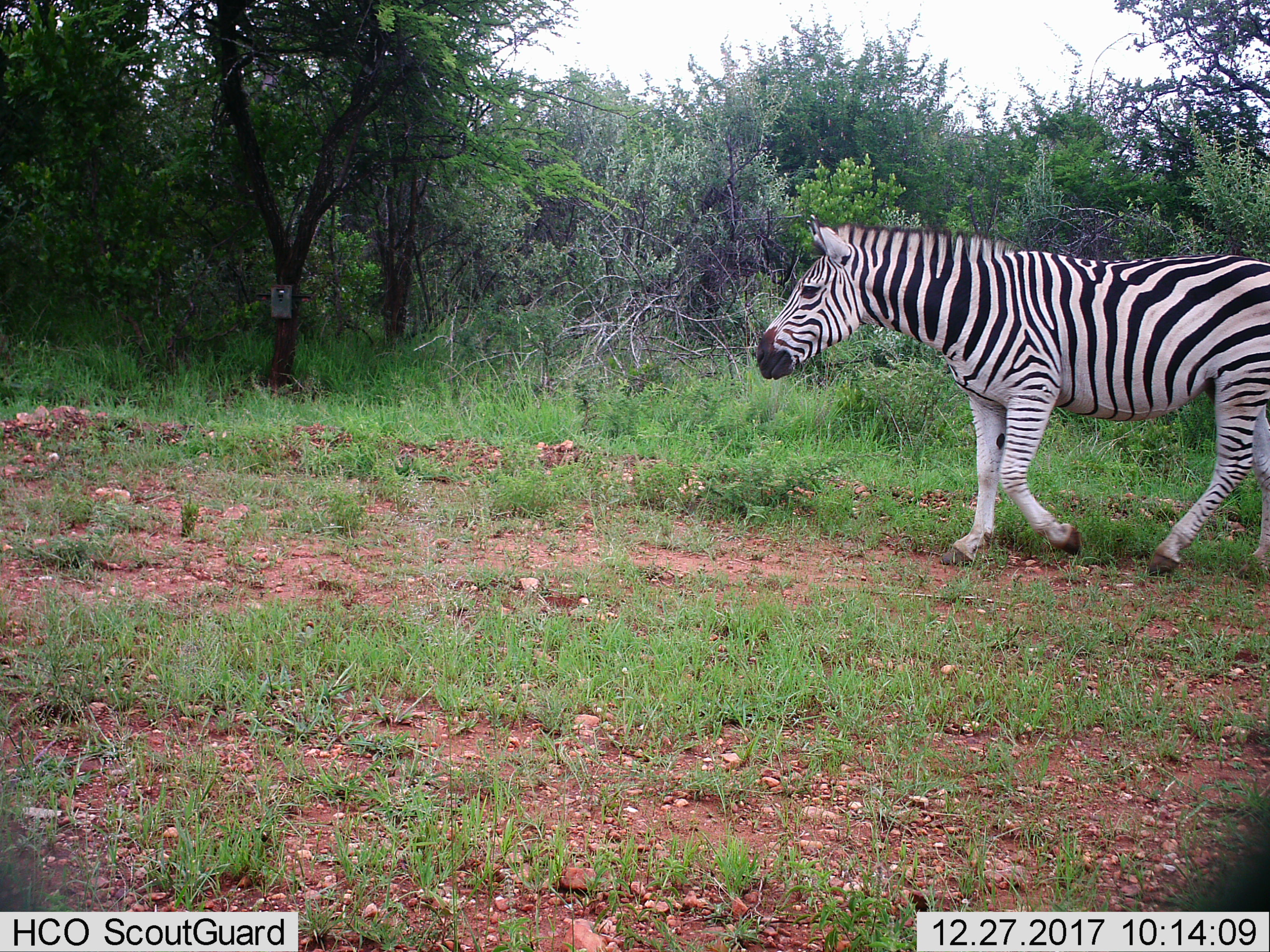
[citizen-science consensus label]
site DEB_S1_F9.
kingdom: Animalia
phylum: Chordata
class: Mammalia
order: Perissodactyla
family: Equidae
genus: Equus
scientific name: Equus quagga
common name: plains zebra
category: zebraplains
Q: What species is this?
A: Zebraplains (plains zebra) (Equus quagga).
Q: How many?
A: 1.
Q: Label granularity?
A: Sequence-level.